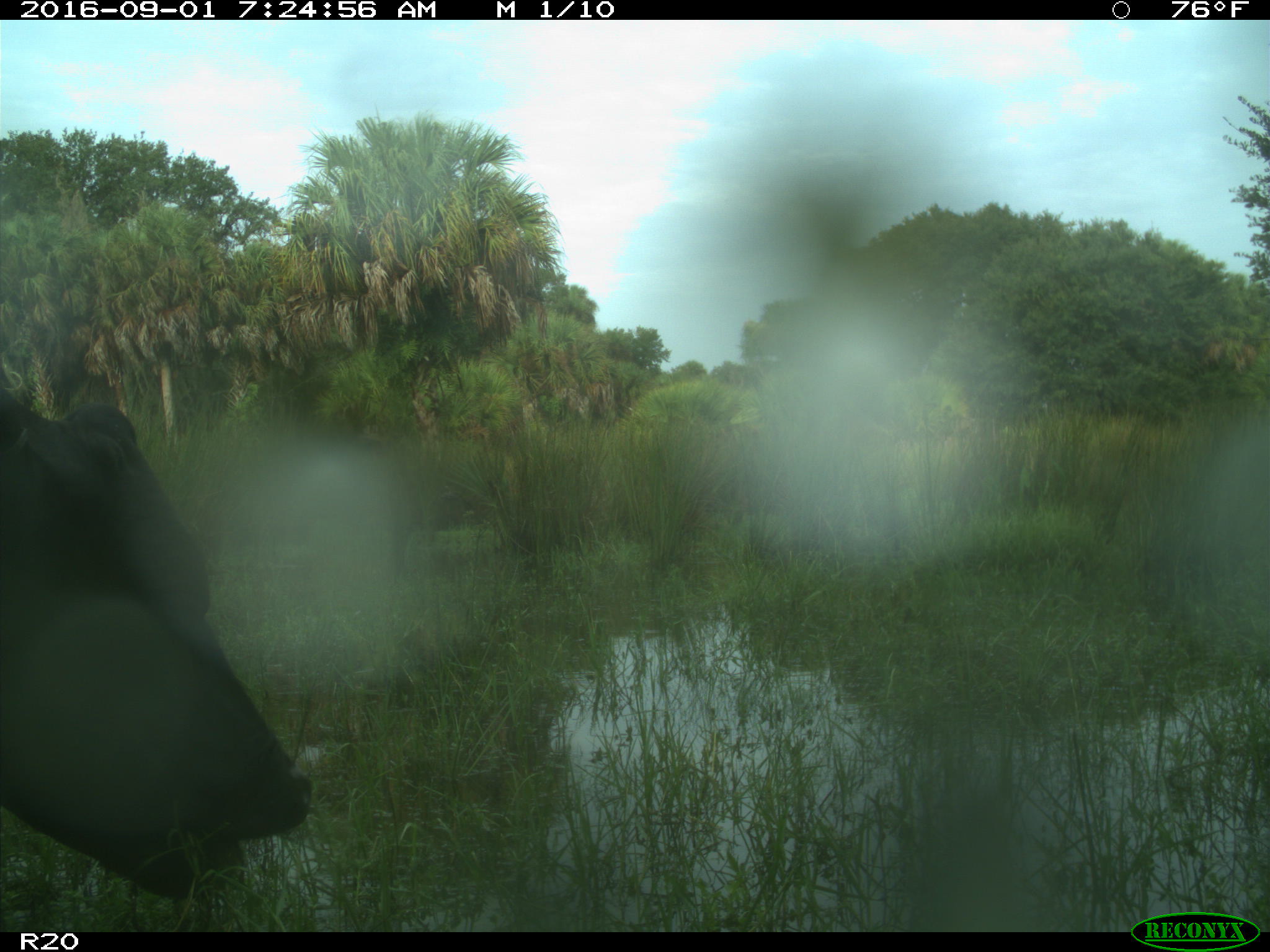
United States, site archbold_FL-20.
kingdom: Animalia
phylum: Chordata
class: Mammalia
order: Artiodactyla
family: Bovidae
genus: Bos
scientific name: Bos taurus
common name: domestic cow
Bos taurus (domestic cow).